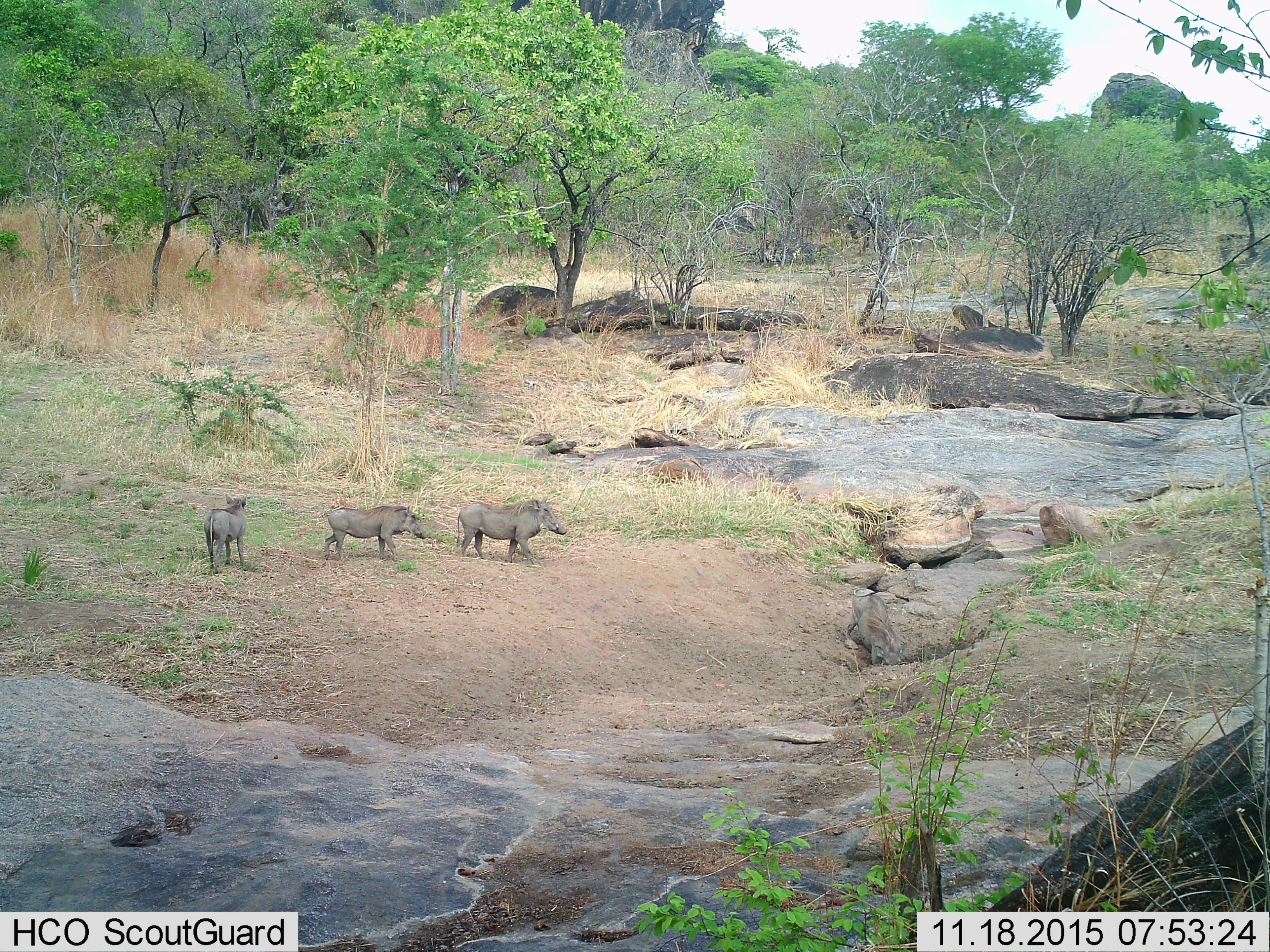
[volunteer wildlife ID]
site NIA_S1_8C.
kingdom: Animalia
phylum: Chordata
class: Mammalia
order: Artiodactyla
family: Suidae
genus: Phacochoerus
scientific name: Phacochoerus africanus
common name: warthog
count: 3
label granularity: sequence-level